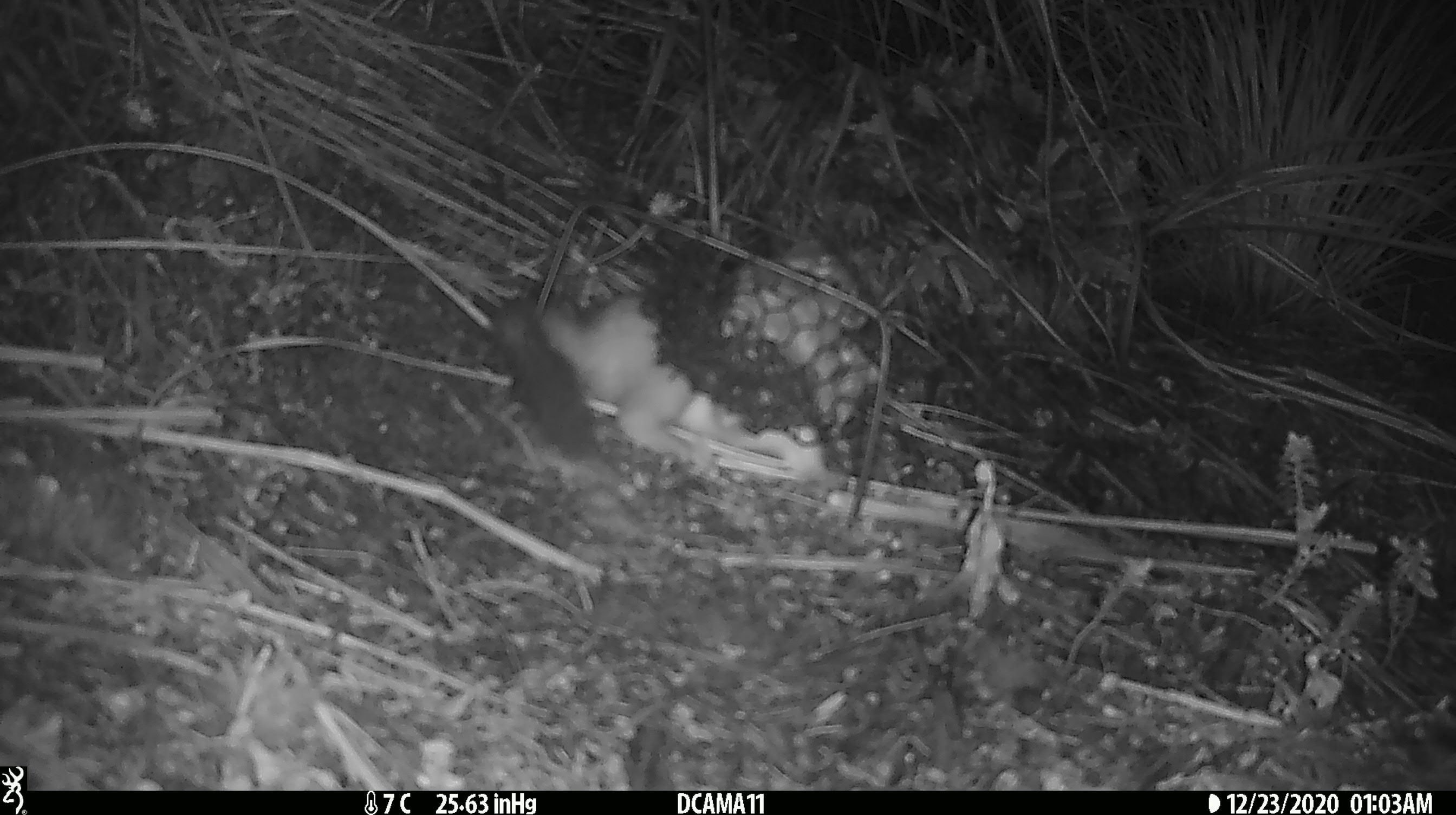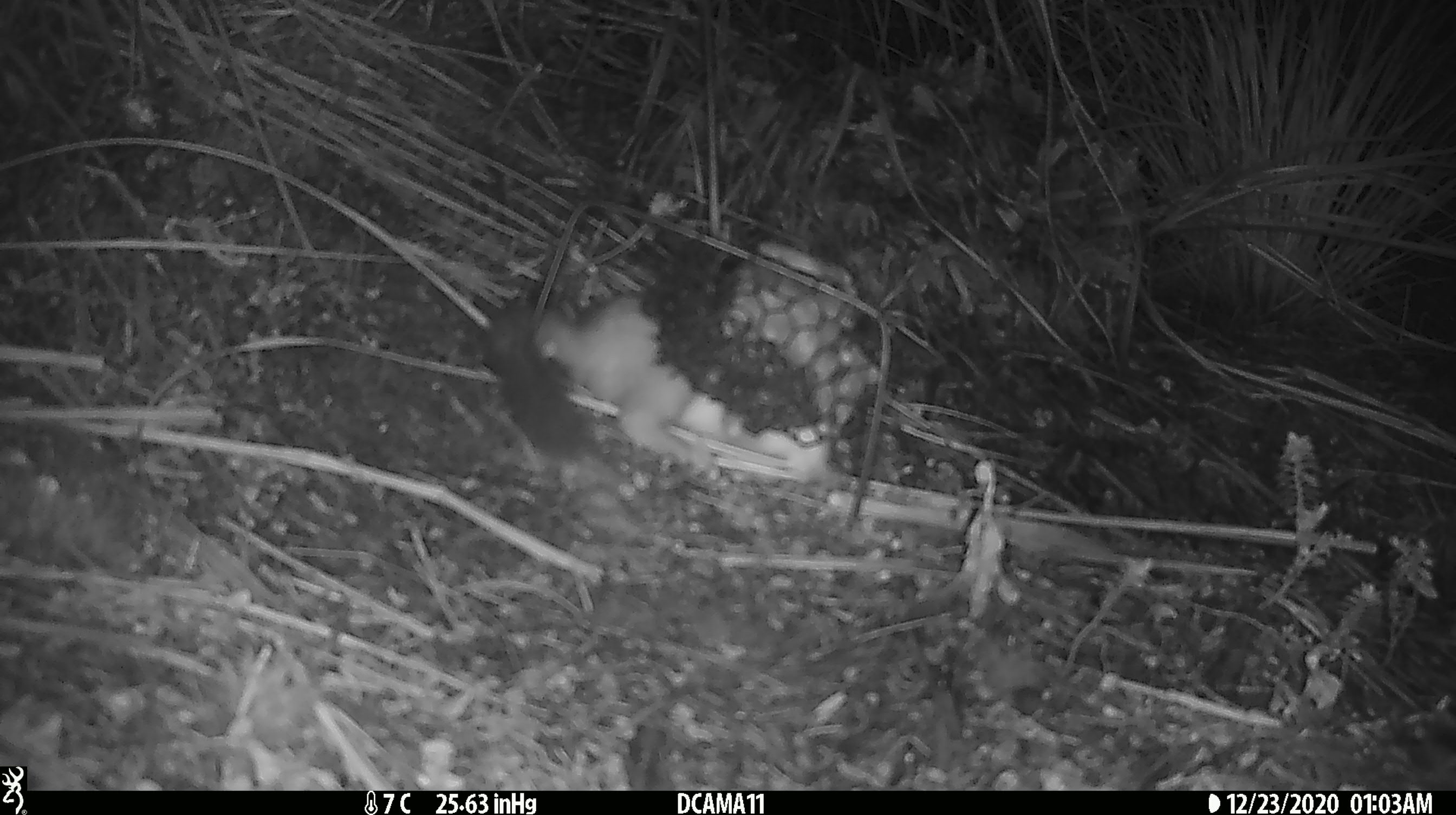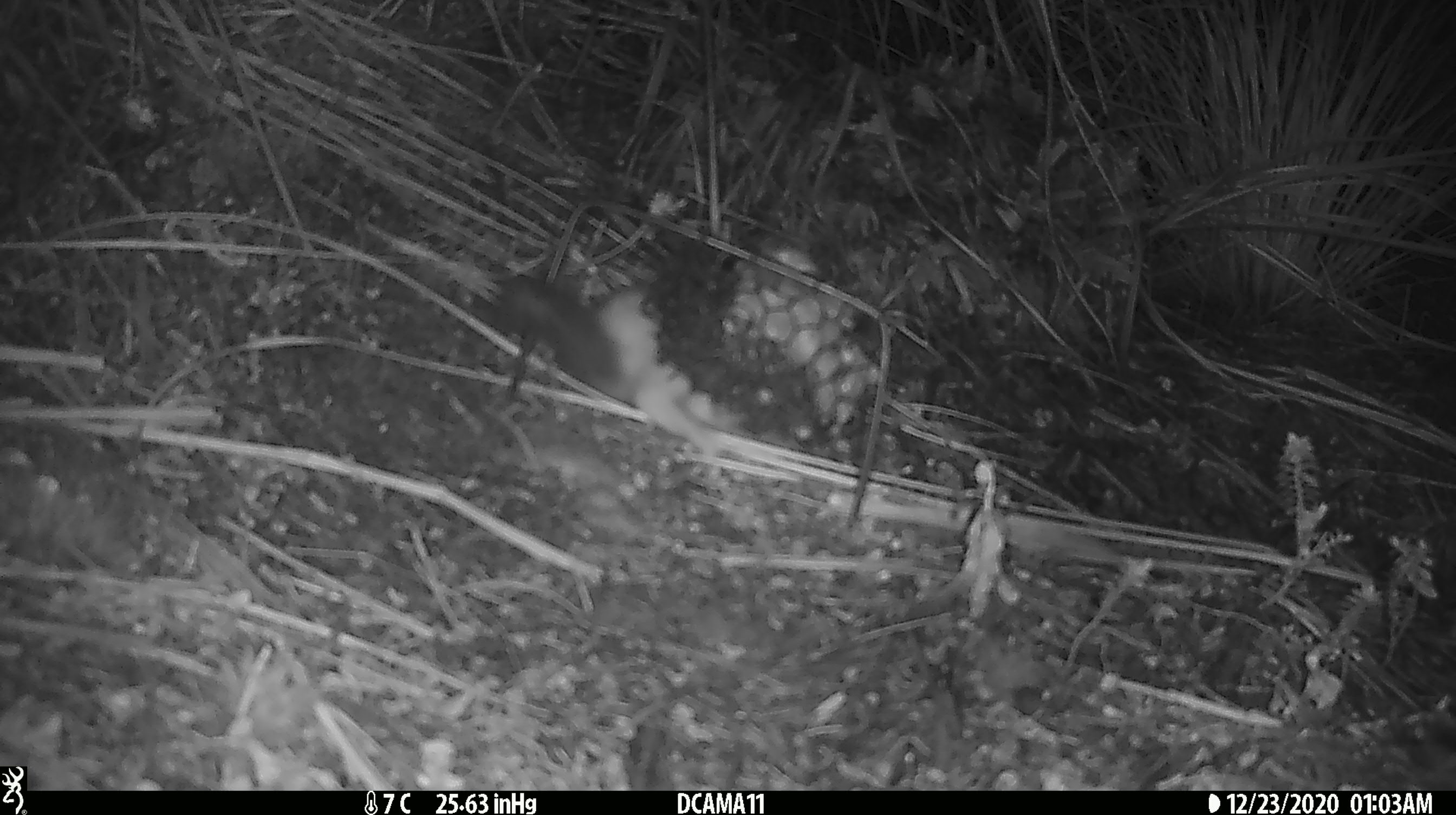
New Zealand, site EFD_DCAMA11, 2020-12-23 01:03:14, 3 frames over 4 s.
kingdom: Animalia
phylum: Chordata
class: Mammalia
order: Carnivora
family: Mustelidae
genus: Mustela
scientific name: Mustela erminea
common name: stoat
Stoat (Mustela erminea).